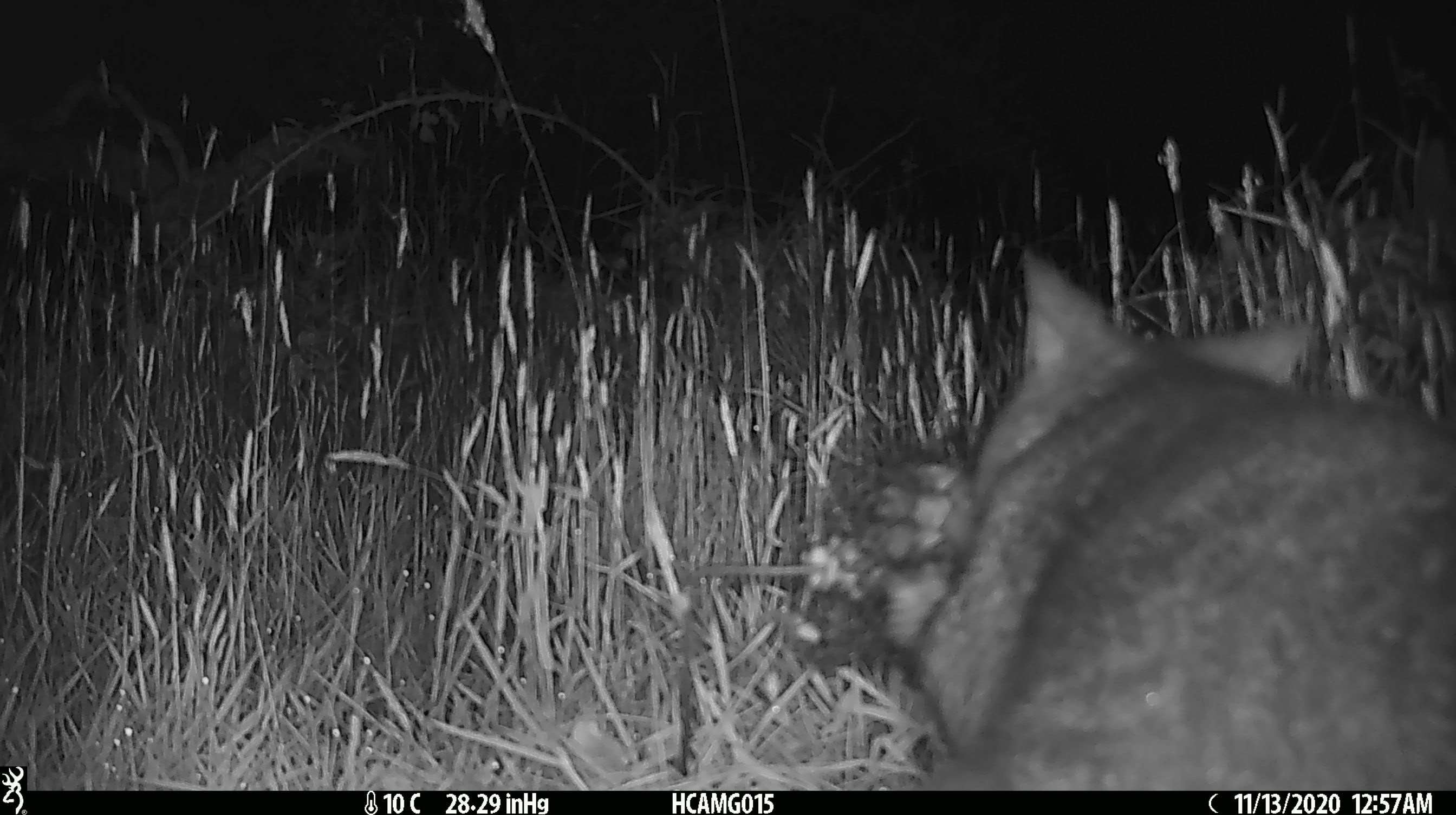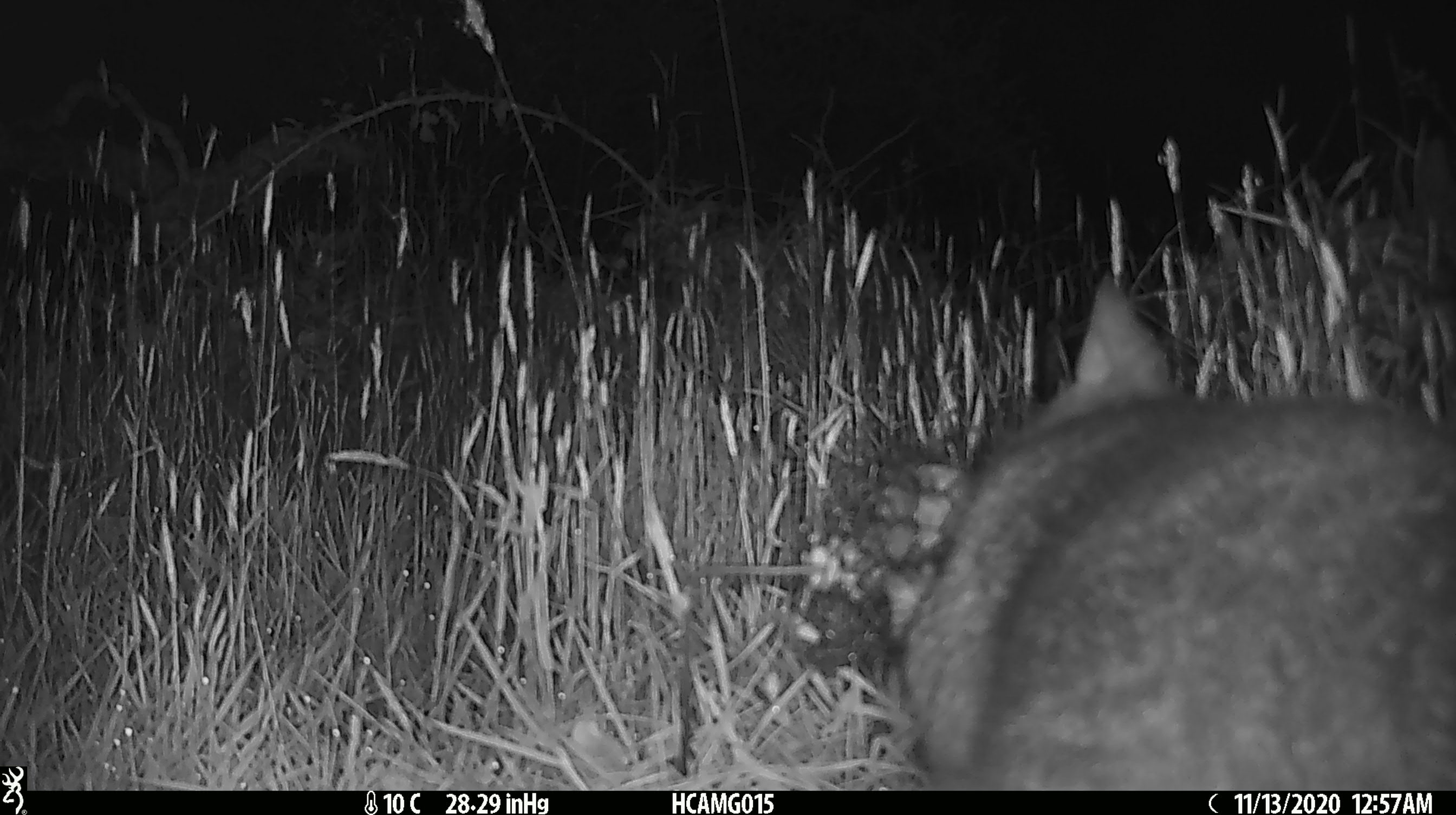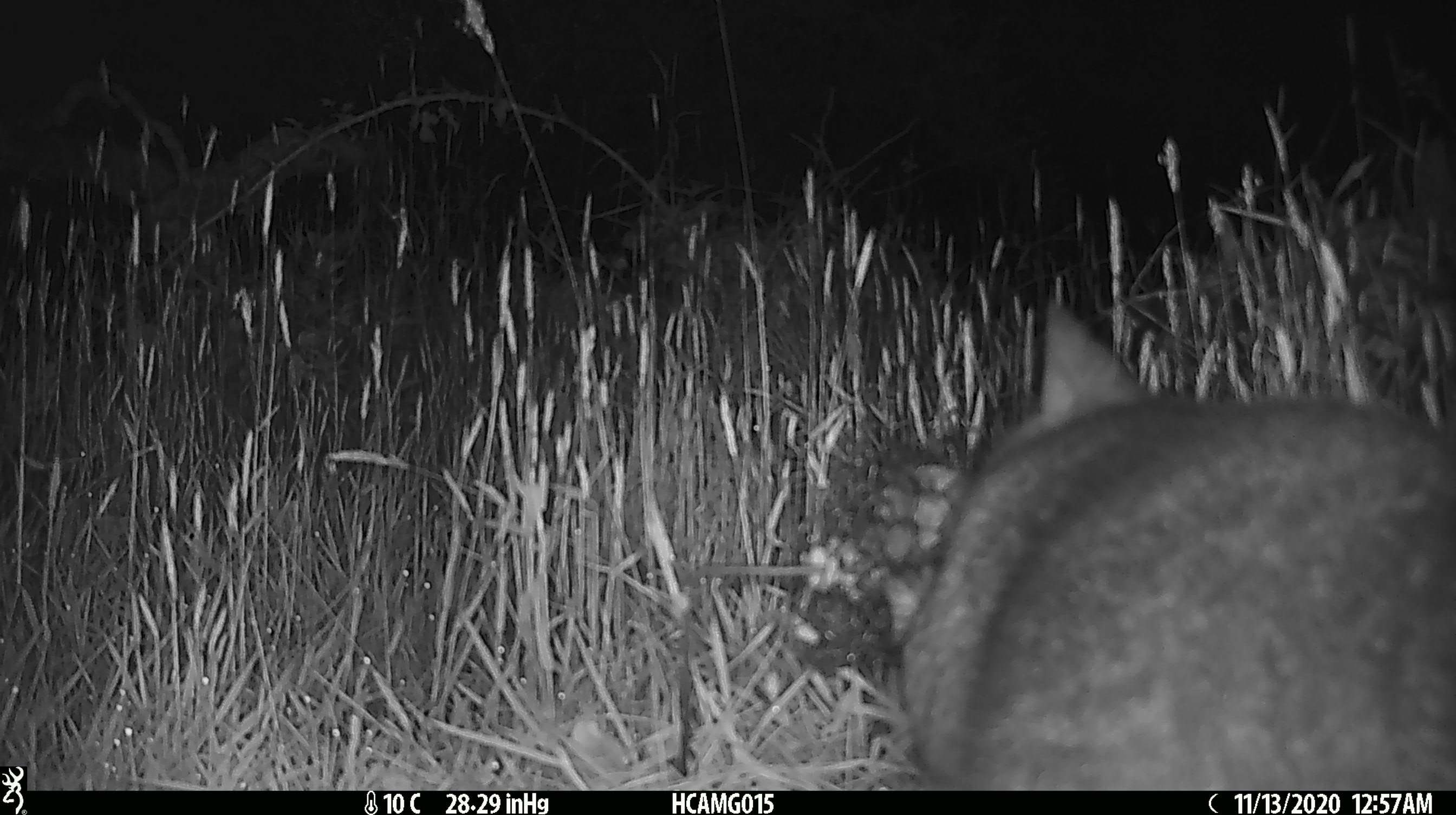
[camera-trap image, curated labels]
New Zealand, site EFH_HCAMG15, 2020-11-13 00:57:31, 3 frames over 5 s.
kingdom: Animalia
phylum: Chordata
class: Mammalia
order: Diprotodontia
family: Phalangeridae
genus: Trichosurus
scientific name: Trichosurus vulpecula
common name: common brushtail possum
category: possum